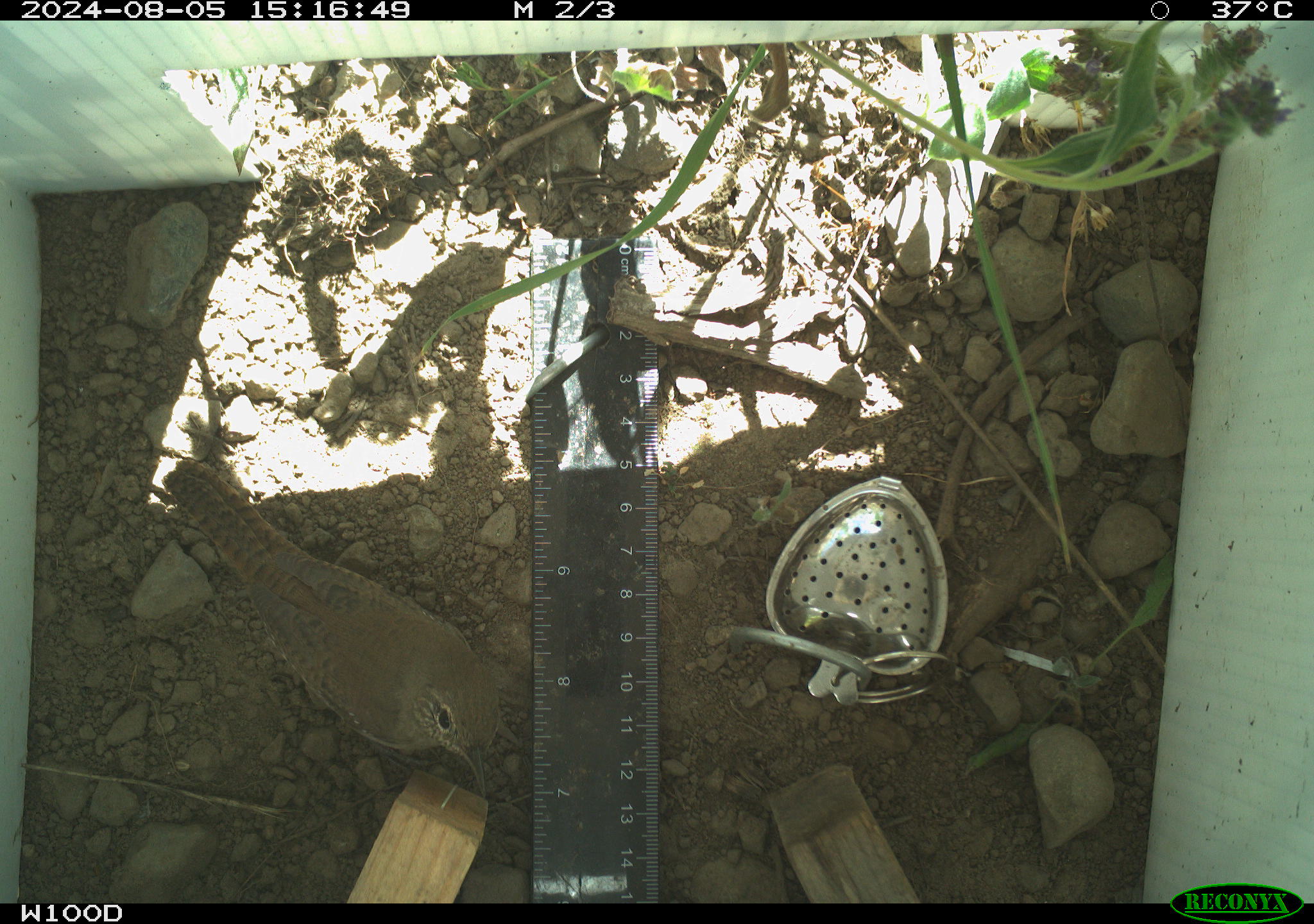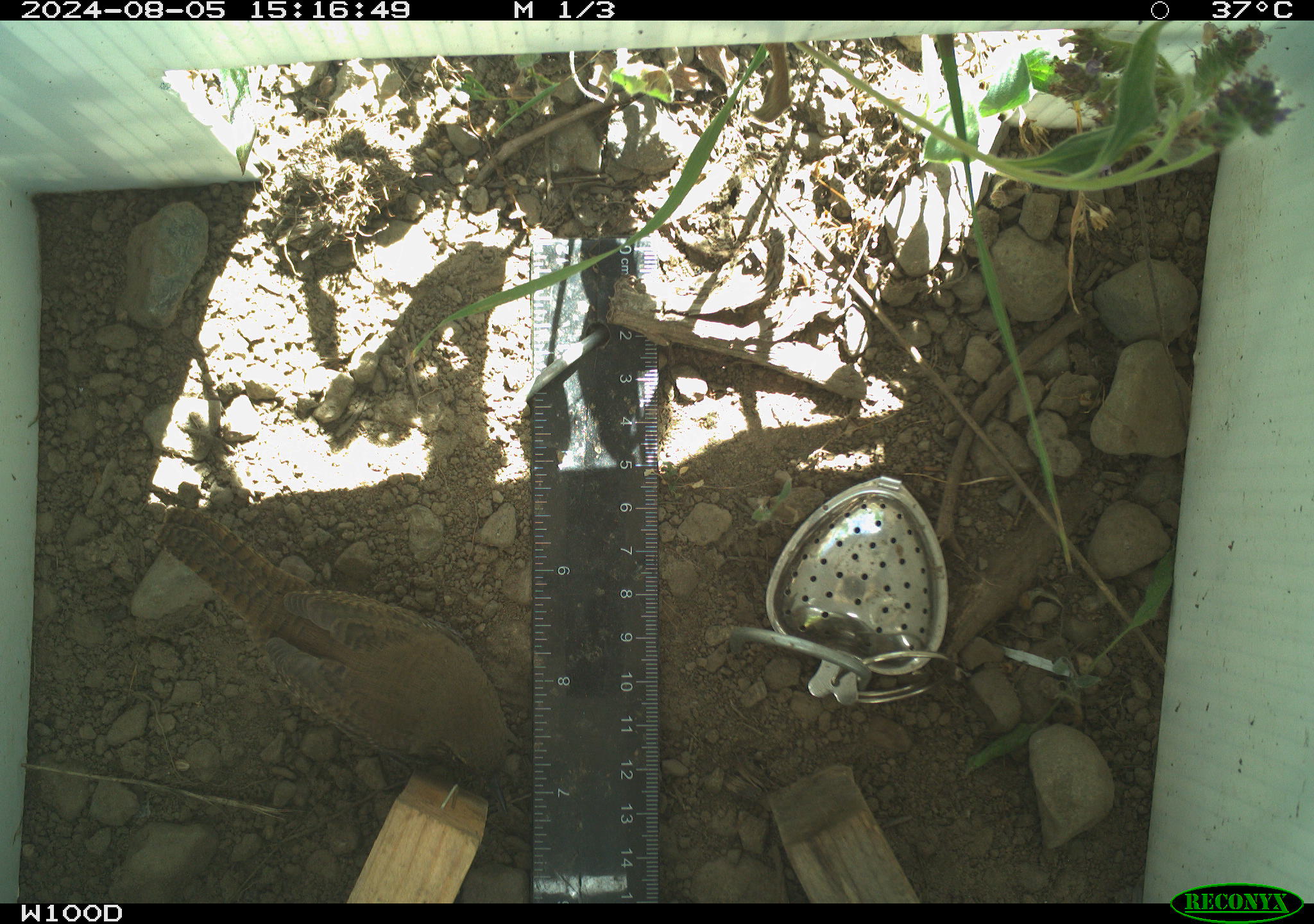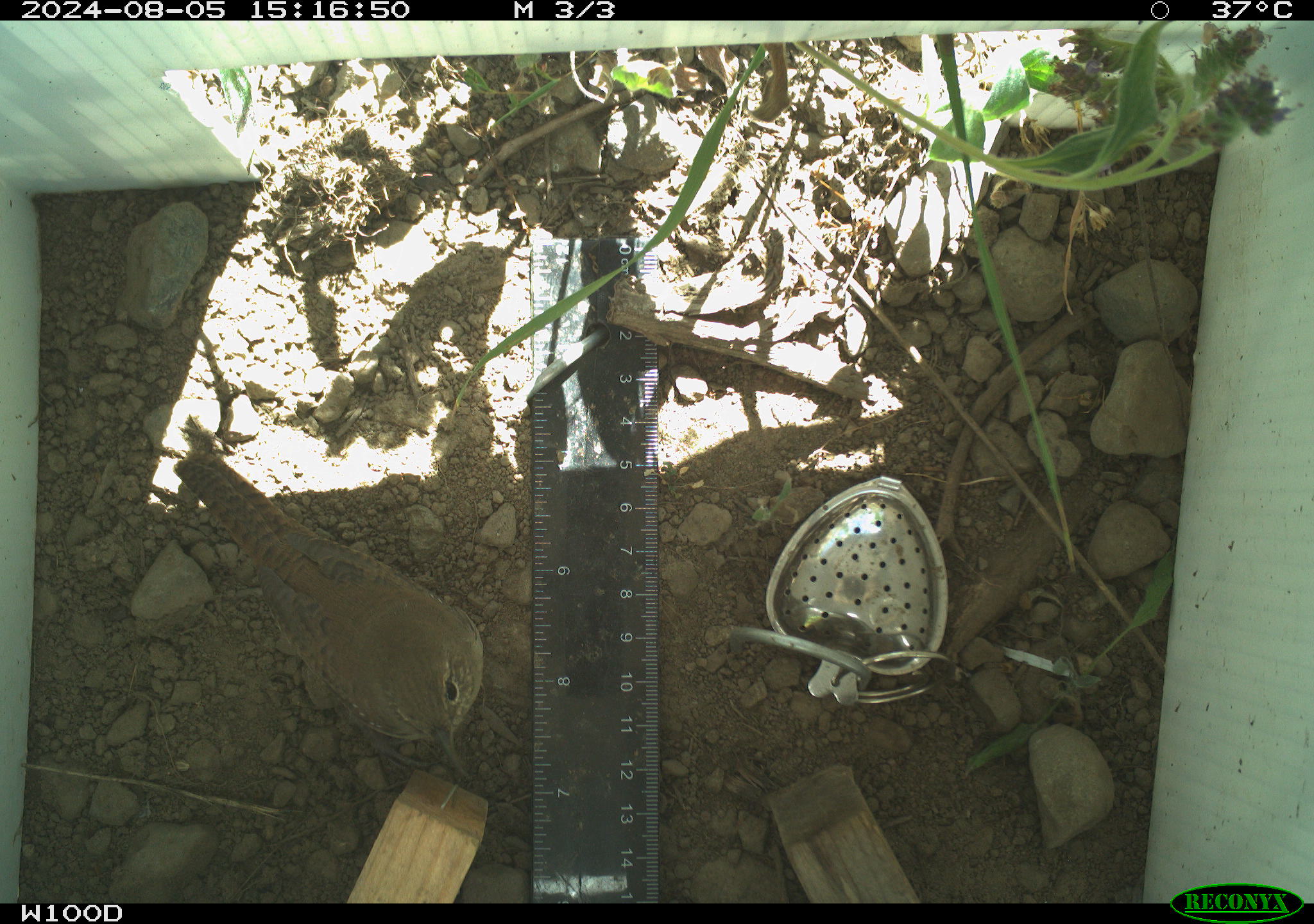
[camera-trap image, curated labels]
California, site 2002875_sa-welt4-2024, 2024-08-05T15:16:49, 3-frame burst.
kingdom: Animalia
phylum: Chordata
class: Aves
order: Passeriformes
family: Troglodytidae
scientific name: Troglodytidae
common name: wren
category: troglodytidae family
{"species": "troglodytidae family (wren) (Troglodytidae)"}